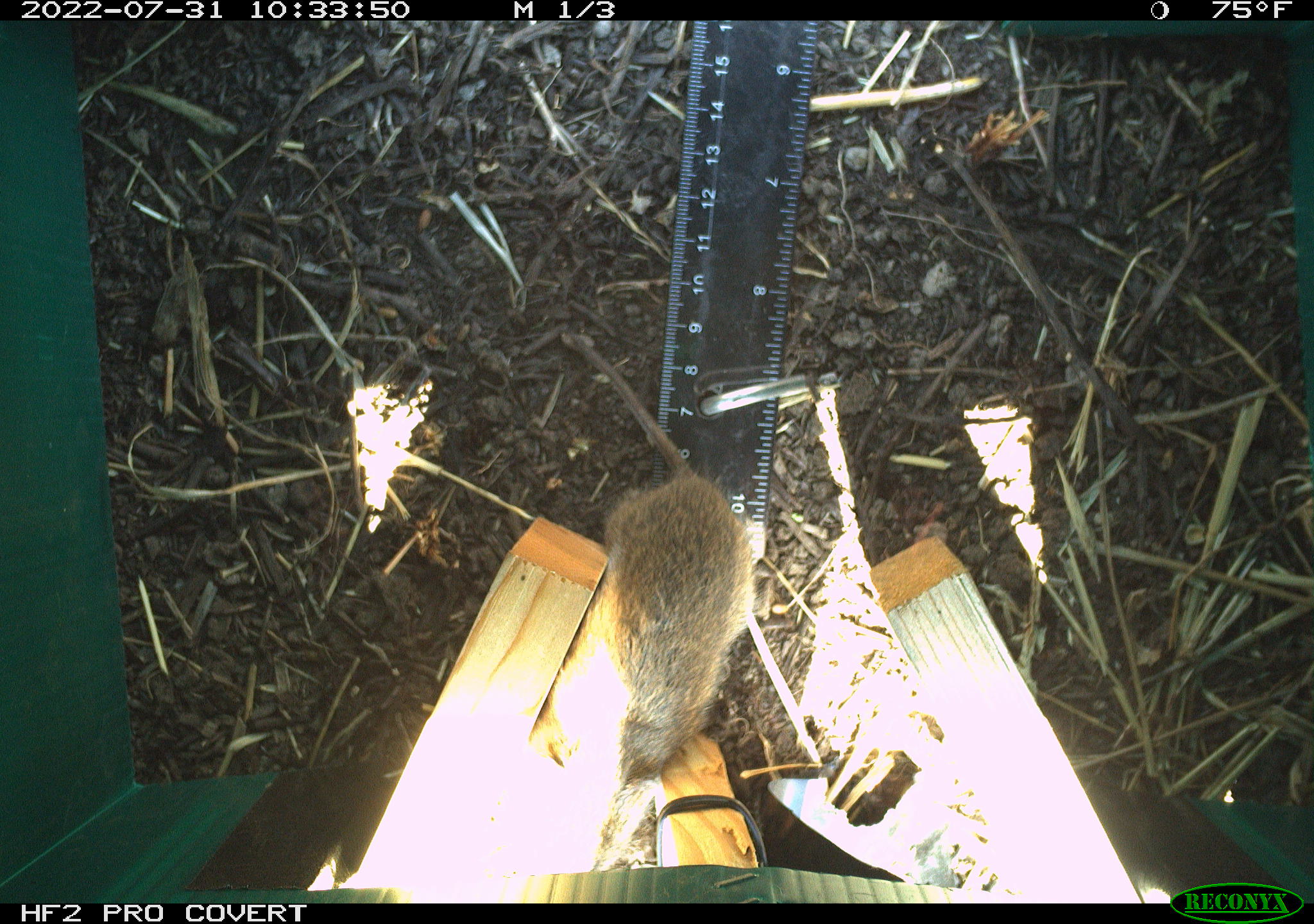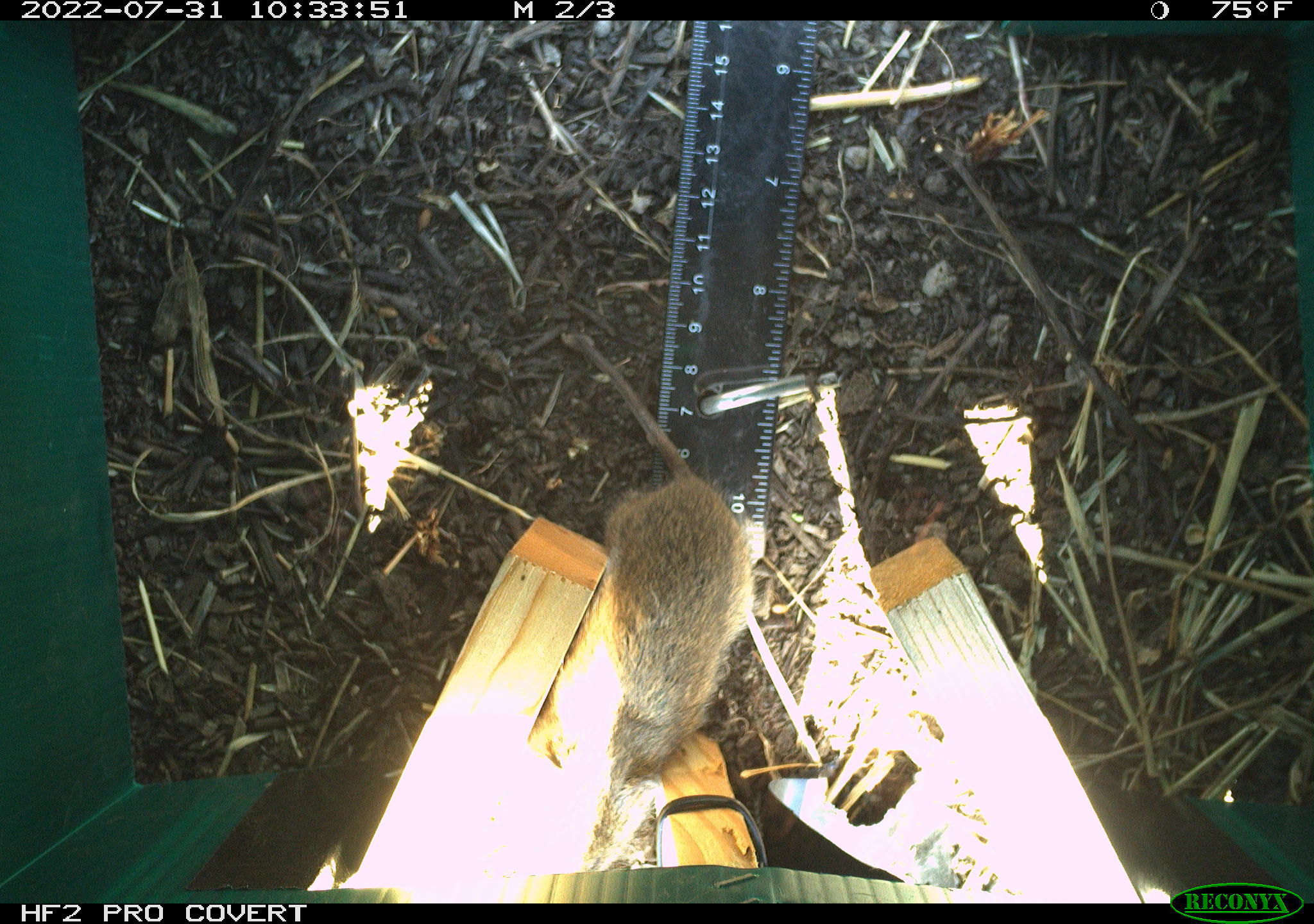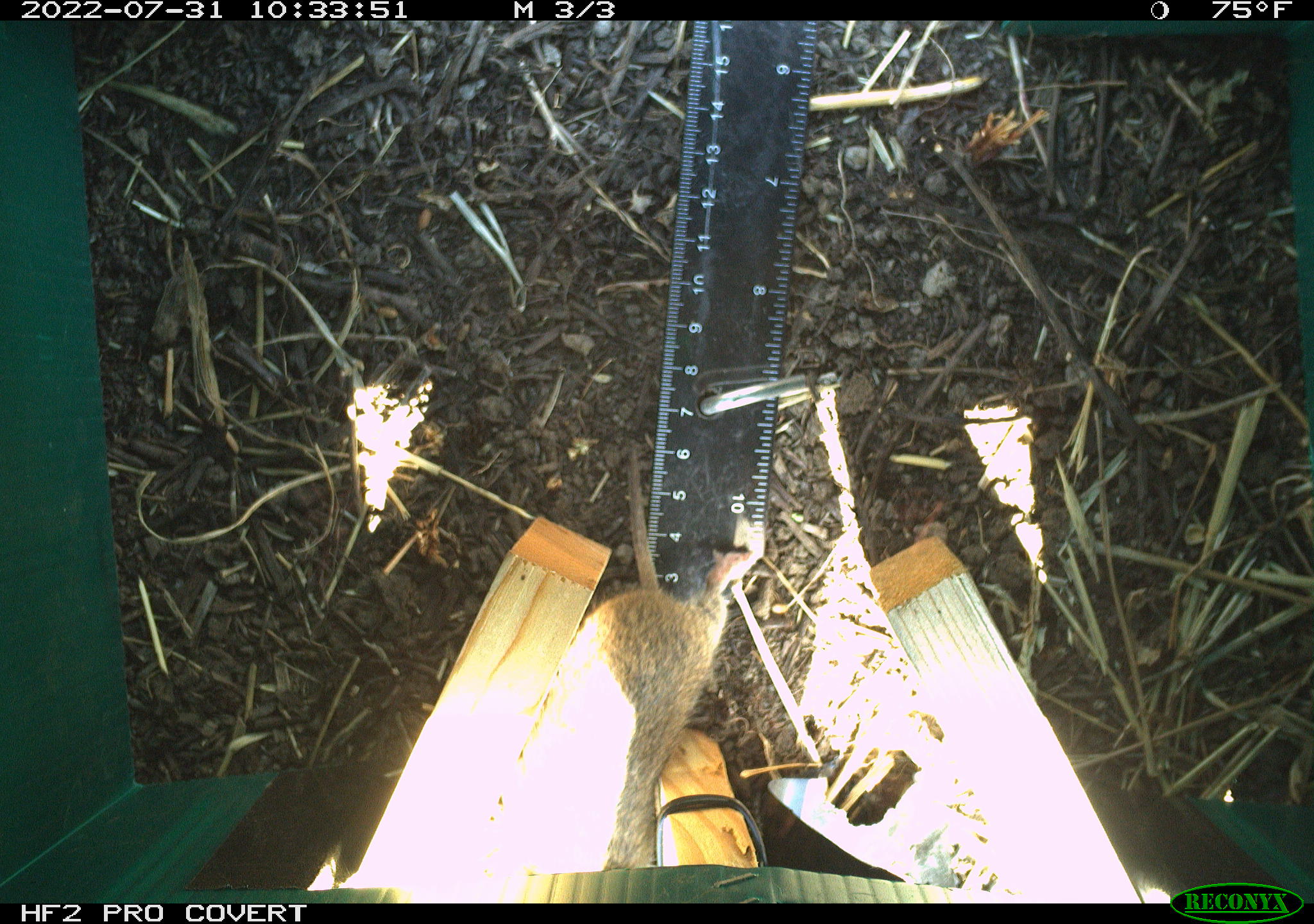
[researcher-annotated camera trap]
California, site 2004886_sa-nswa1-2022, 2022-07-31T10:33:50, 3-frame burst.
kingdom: Animalia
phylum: Chordata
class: Mammalia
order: Rodentia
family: Cricetidae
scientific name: Cricetidae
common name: hamsters, voles, lemmings, and allies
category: cricetidae family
Cricetidae family (hamsters, voles, lemmings, and allies) (Cricetidae).